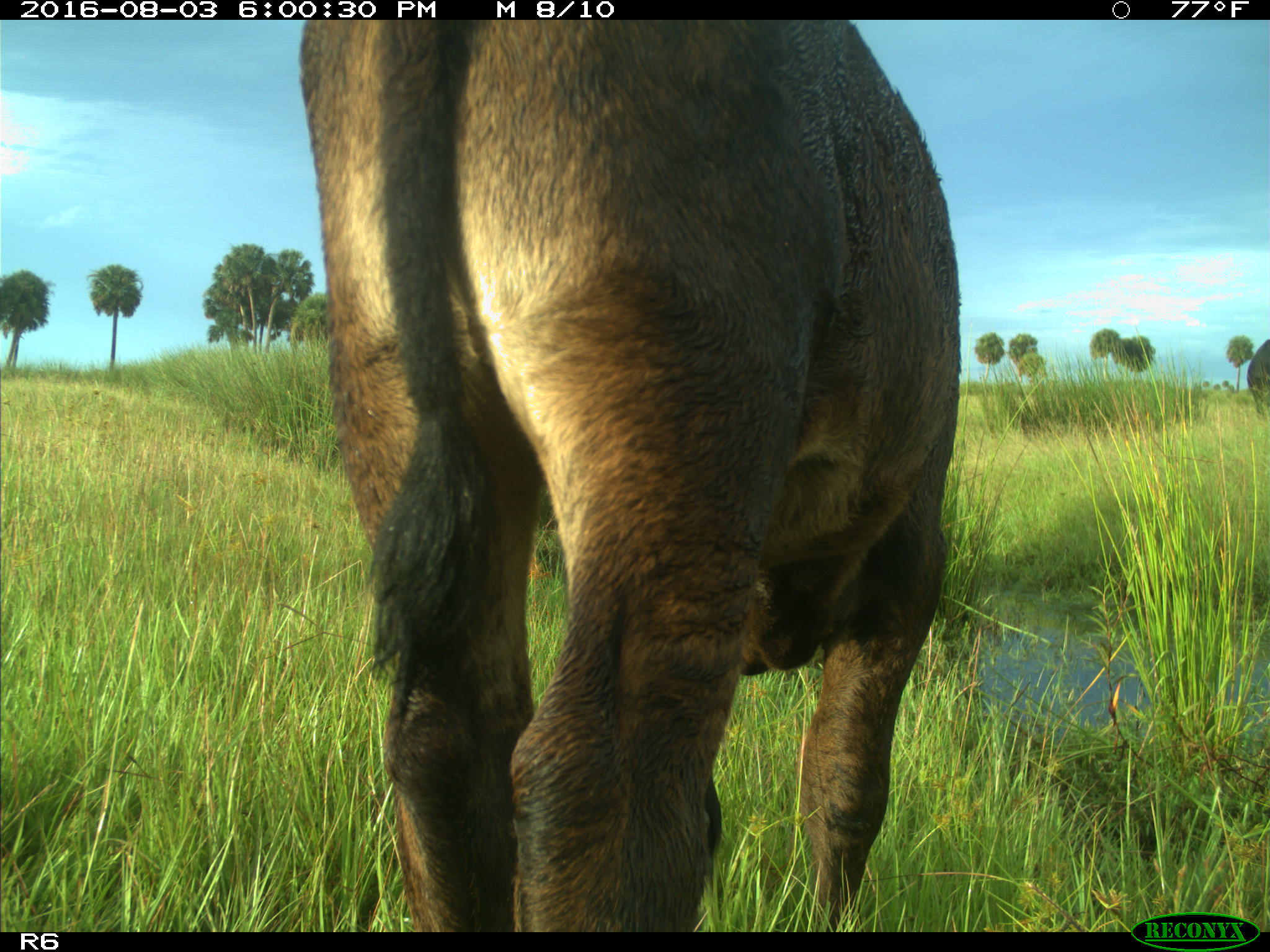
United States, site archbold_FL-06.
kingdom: Animalia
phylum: Chordata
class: Mammalia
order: Artiodactyla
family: Bovidae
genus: Bos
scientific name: Bos taurus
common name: domestic cow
Bos taurus (domestic cow).